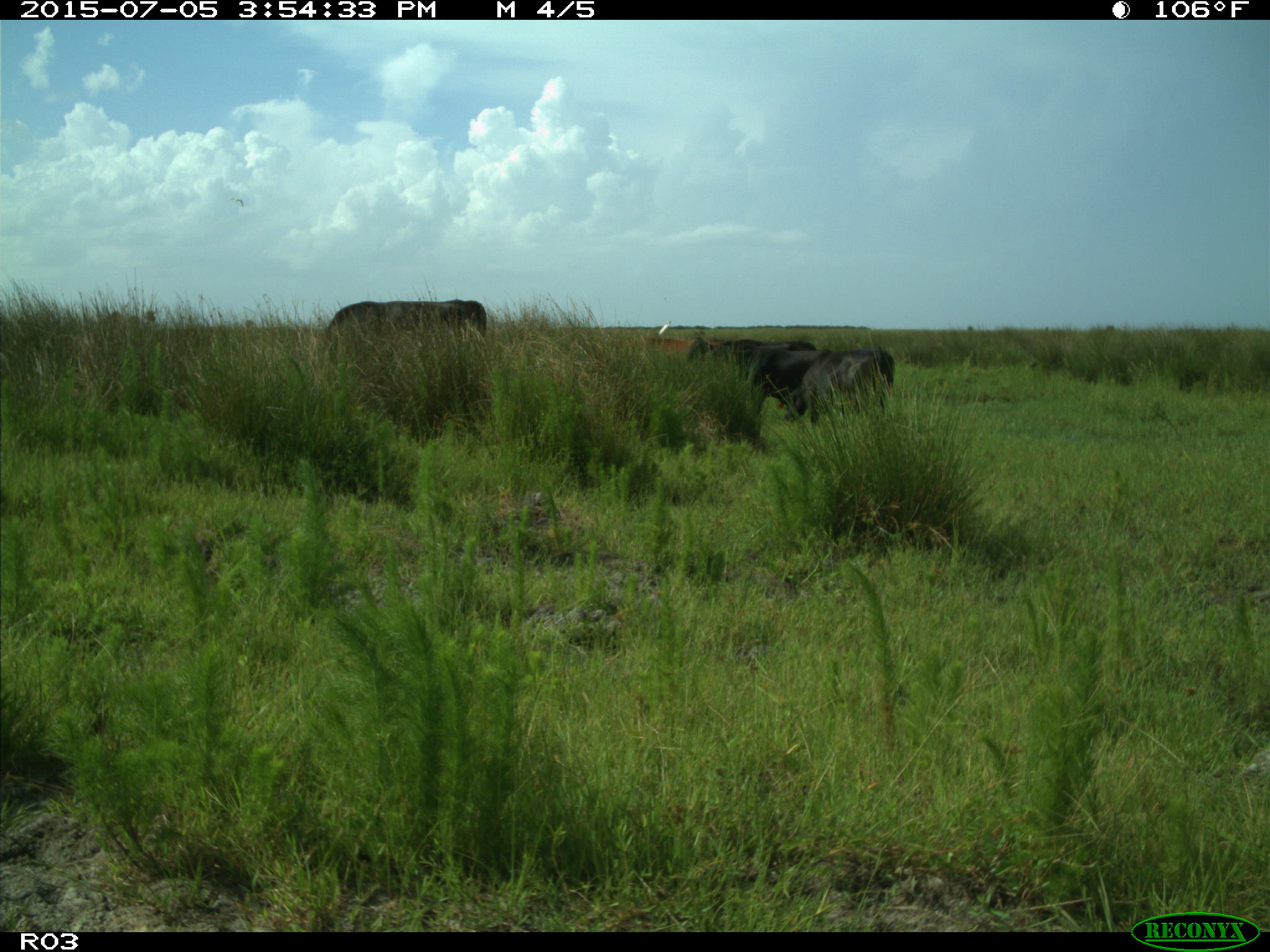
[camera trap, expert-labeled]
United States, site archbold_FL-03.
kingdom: Animalia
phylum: Chordata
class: Mammalia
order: Artiodactyla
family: Bovidae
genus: Bos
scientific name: Bos taurus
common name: domestic cow